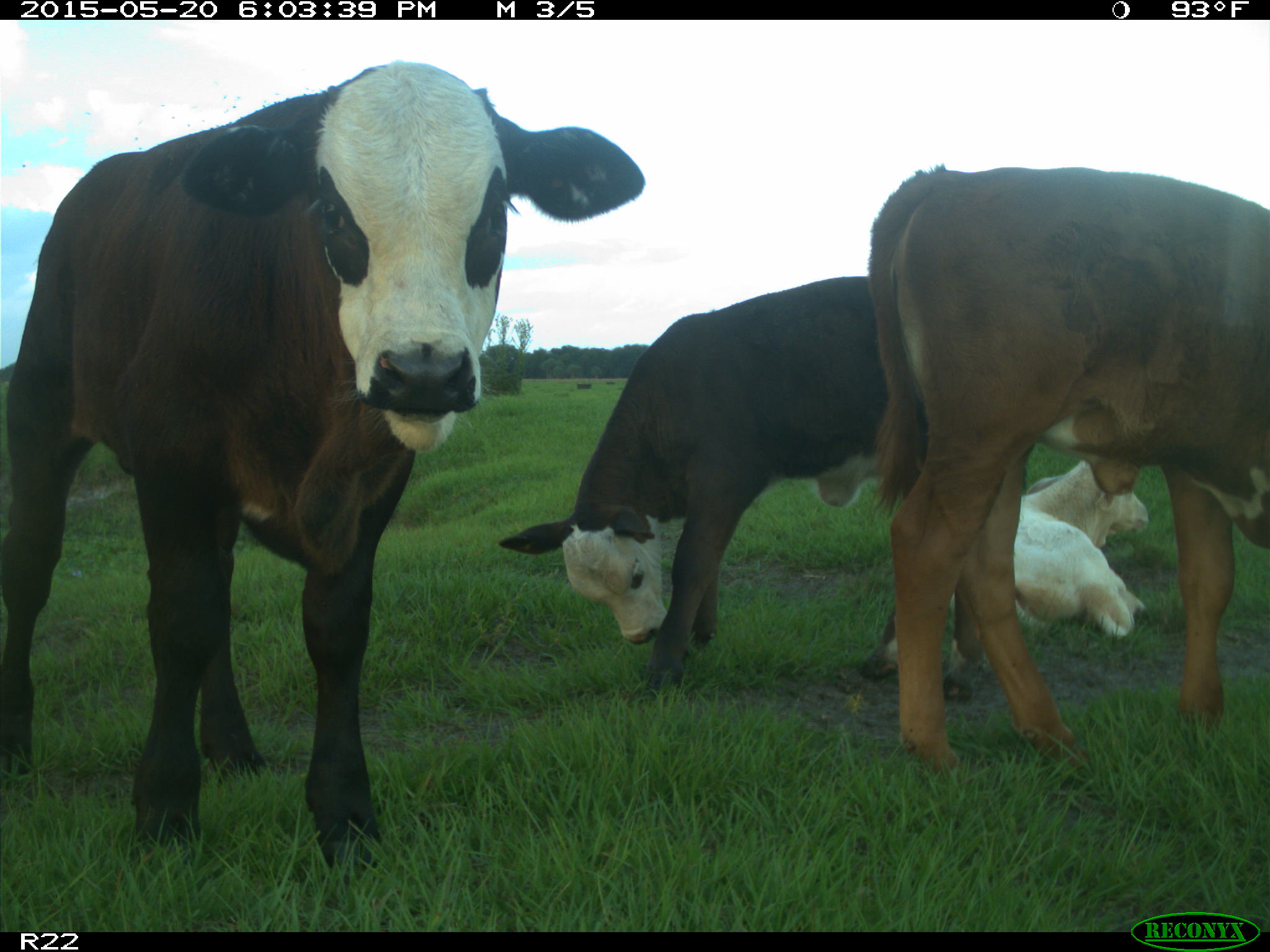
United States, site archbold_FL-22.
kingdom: Animalia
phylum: Chordata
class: Mammalia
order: Artiodactyla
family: Bovidae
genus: Bos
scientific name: Bos taurus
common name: domestic cow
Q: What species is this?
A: Bos taurus (domestic cow).